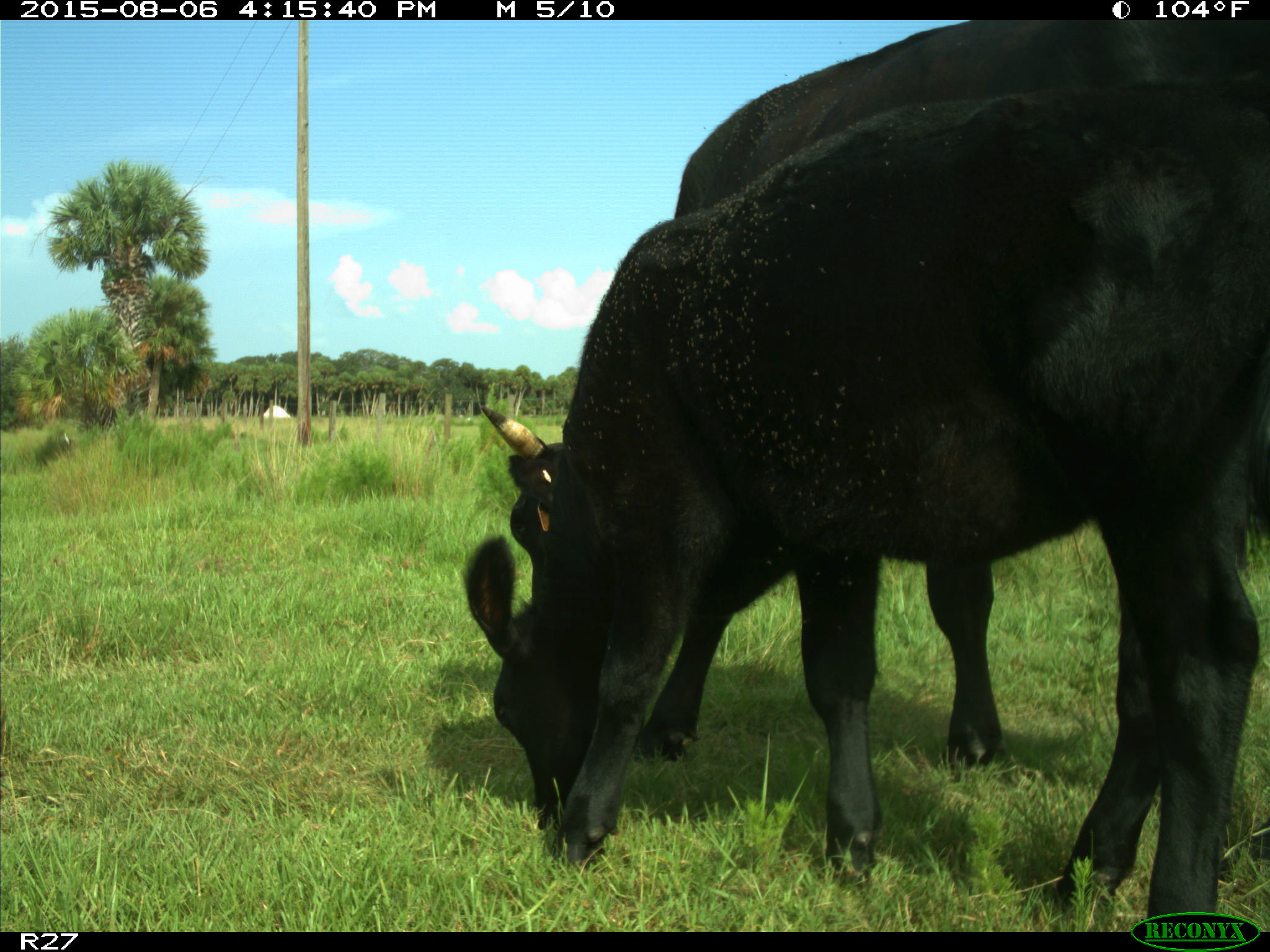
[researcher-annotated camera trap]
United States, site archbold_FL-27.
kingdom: Animalia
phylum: Chordata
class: Mammalia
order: Artiodactyla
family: Bovidae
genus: Bos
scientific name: Bos taurus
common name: domestic cow